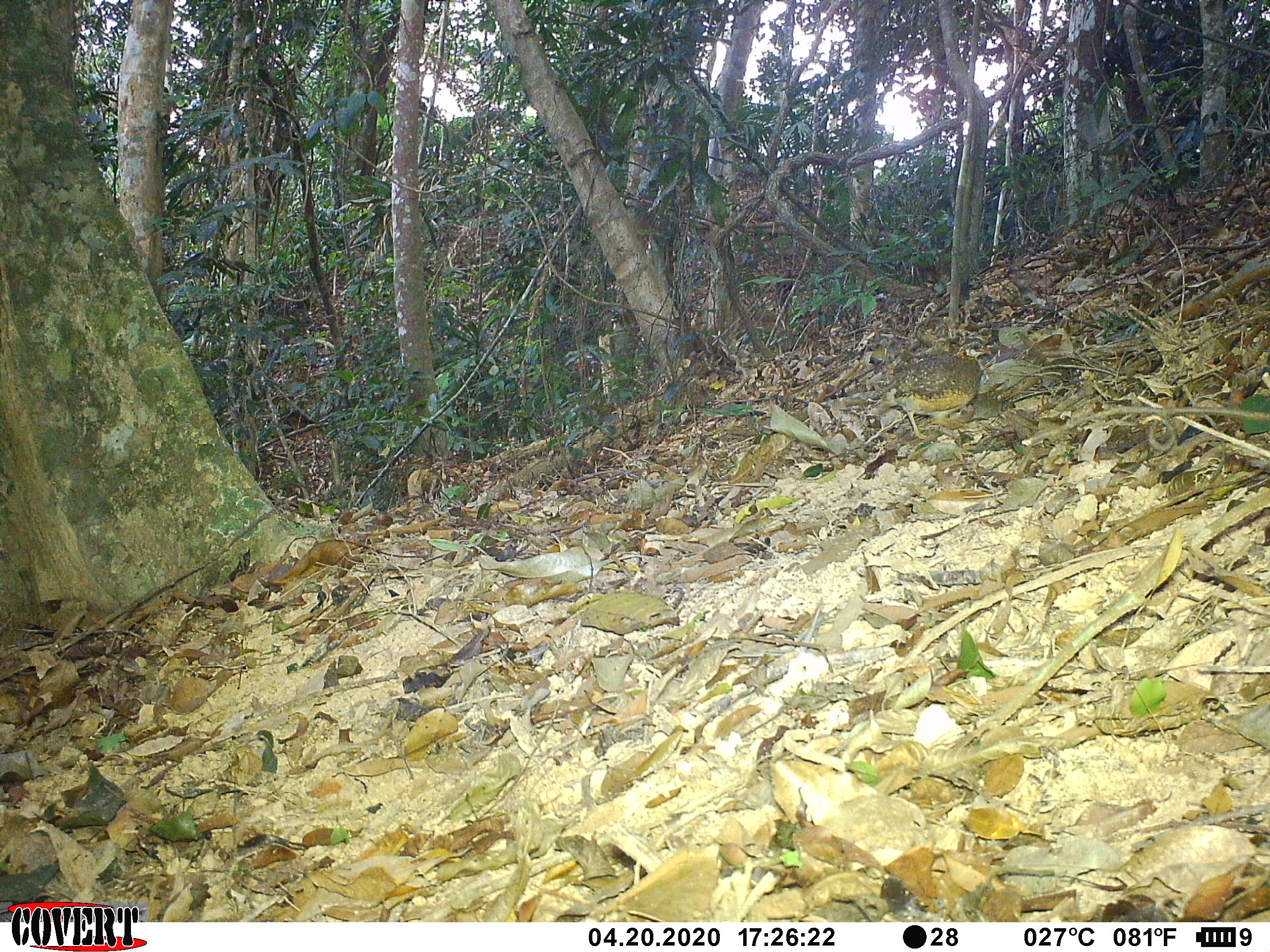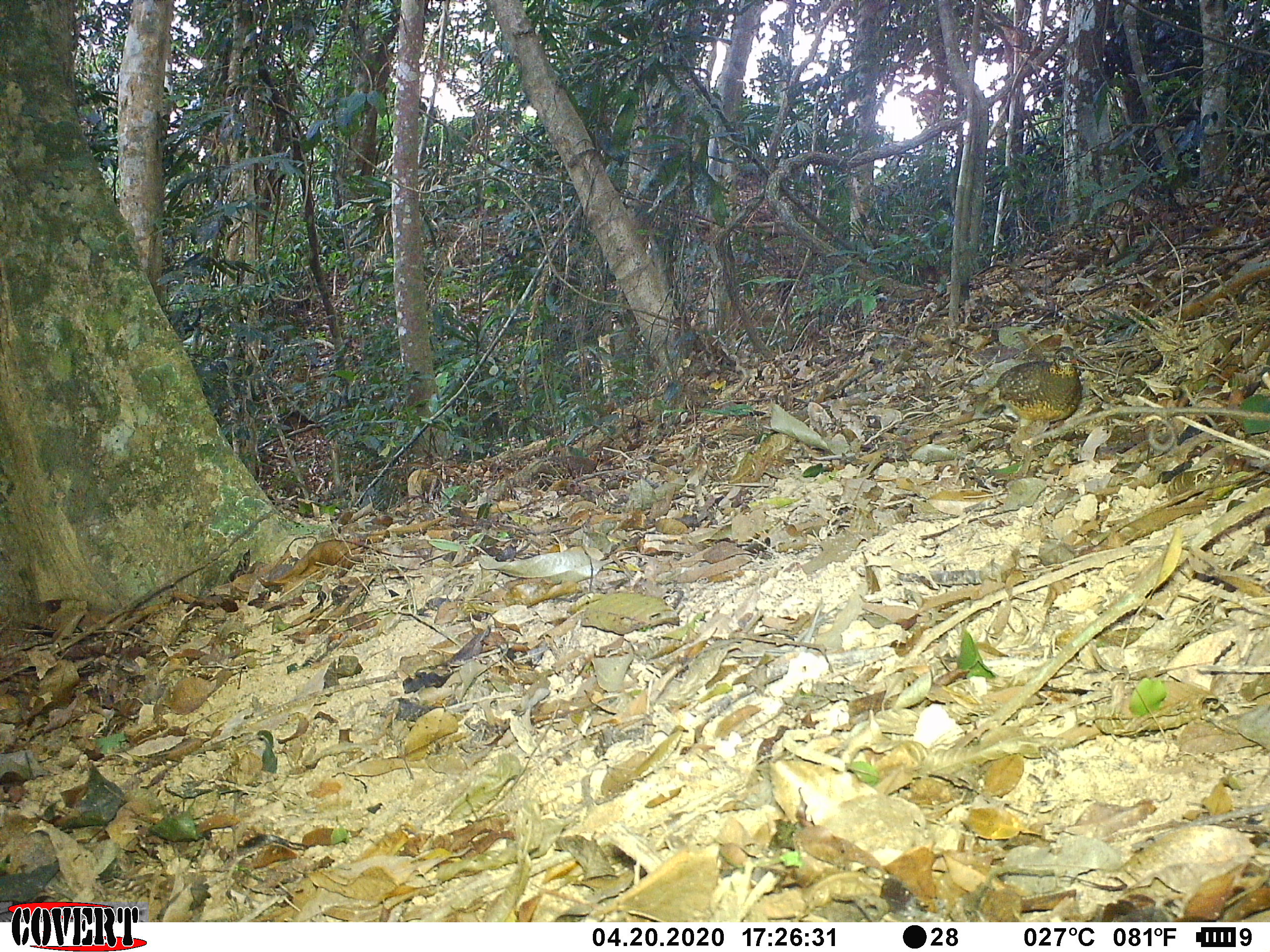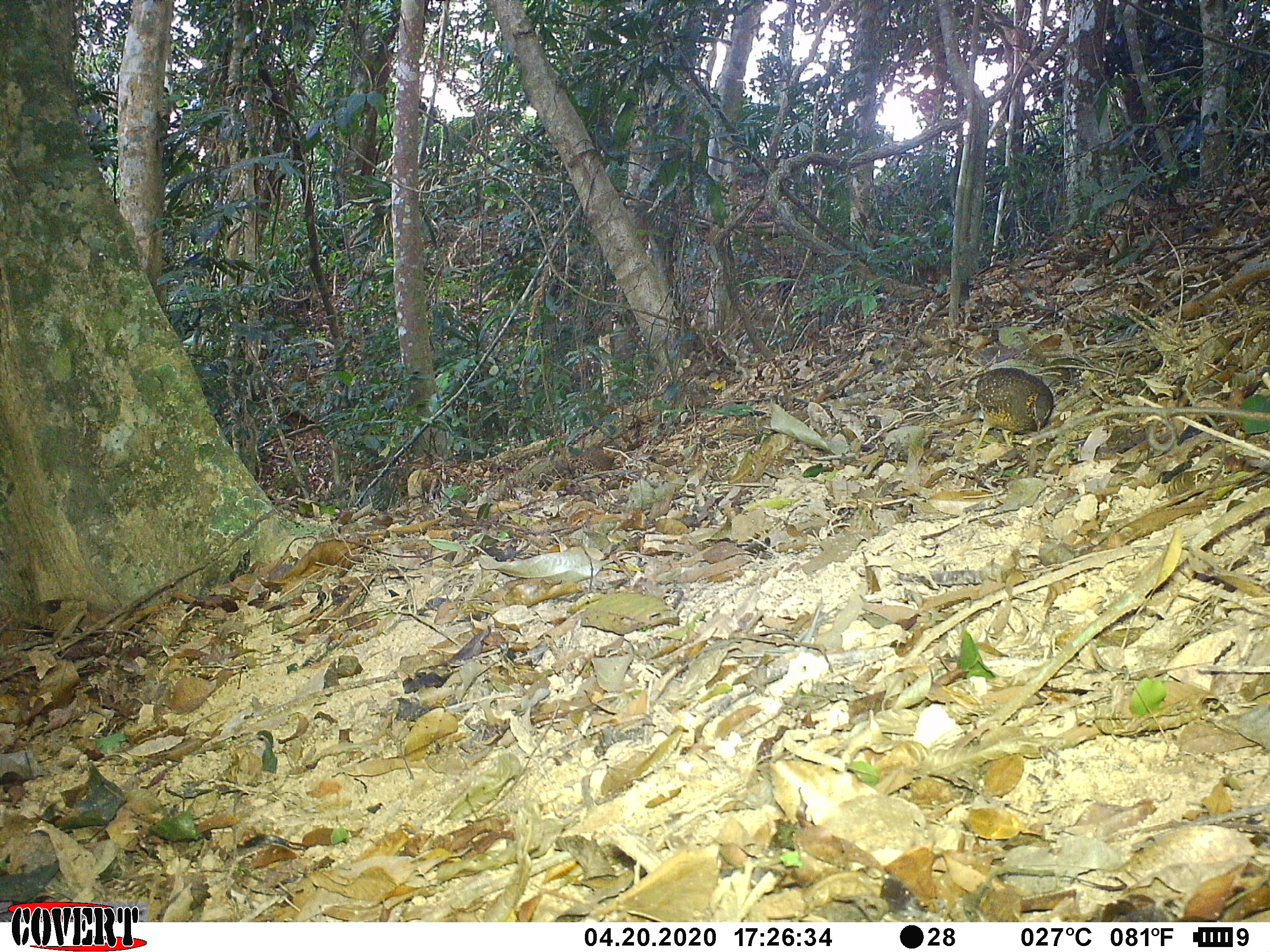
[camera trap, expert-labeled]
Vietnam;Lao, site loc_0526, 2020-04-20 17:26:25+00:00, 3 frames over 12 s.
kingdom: Animalia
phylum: Chordata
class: Aves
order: Galliformes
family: Phasianidae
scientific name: Phasianidae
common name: partridge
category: unidentified partridge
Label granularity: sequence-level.